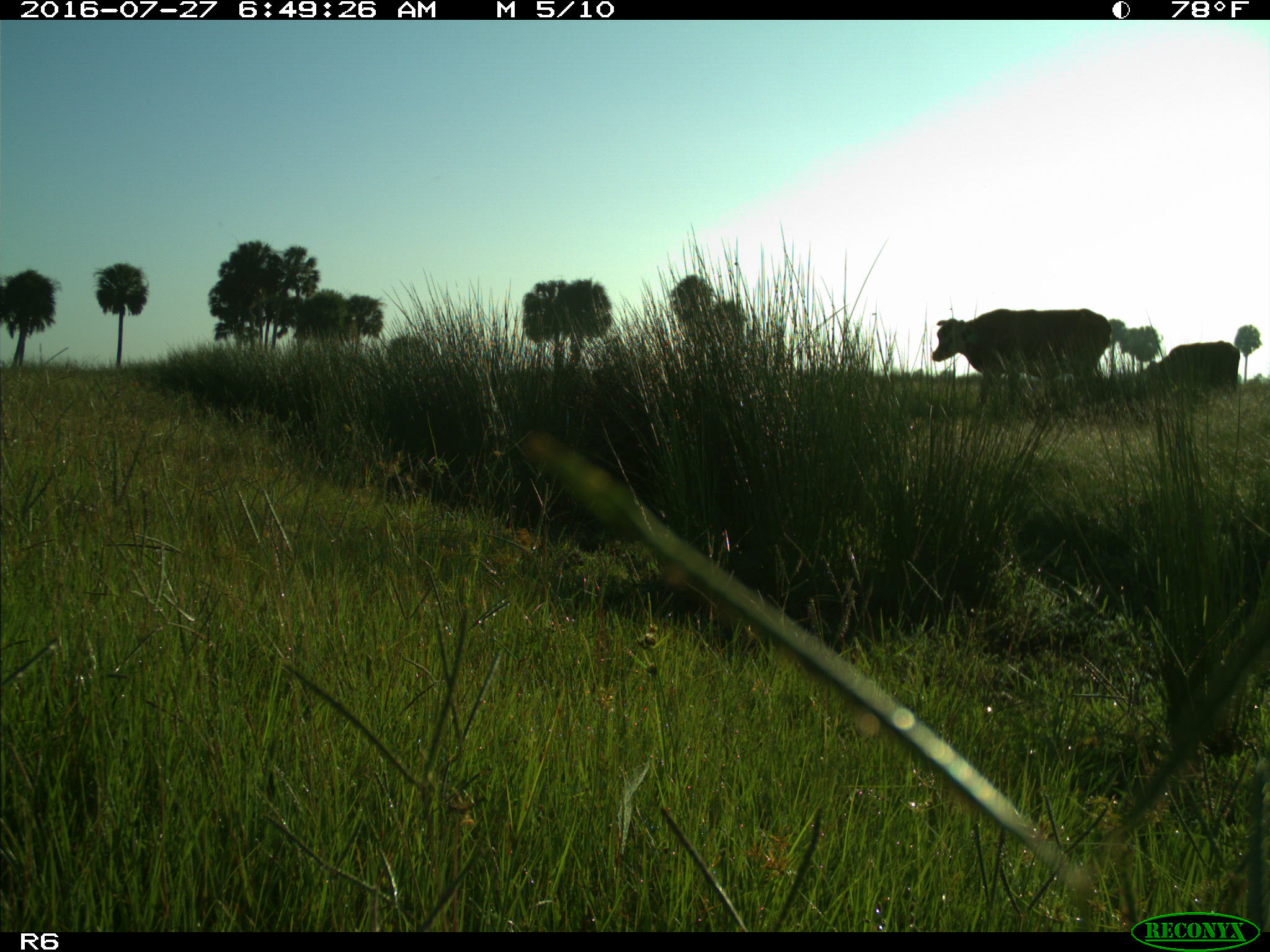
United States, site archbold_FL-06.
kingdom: Animalia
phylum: Chordata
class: Mammalia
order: Artiodactyla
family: Bovidae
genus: Bos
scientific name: Bos taurus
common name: domestic cow